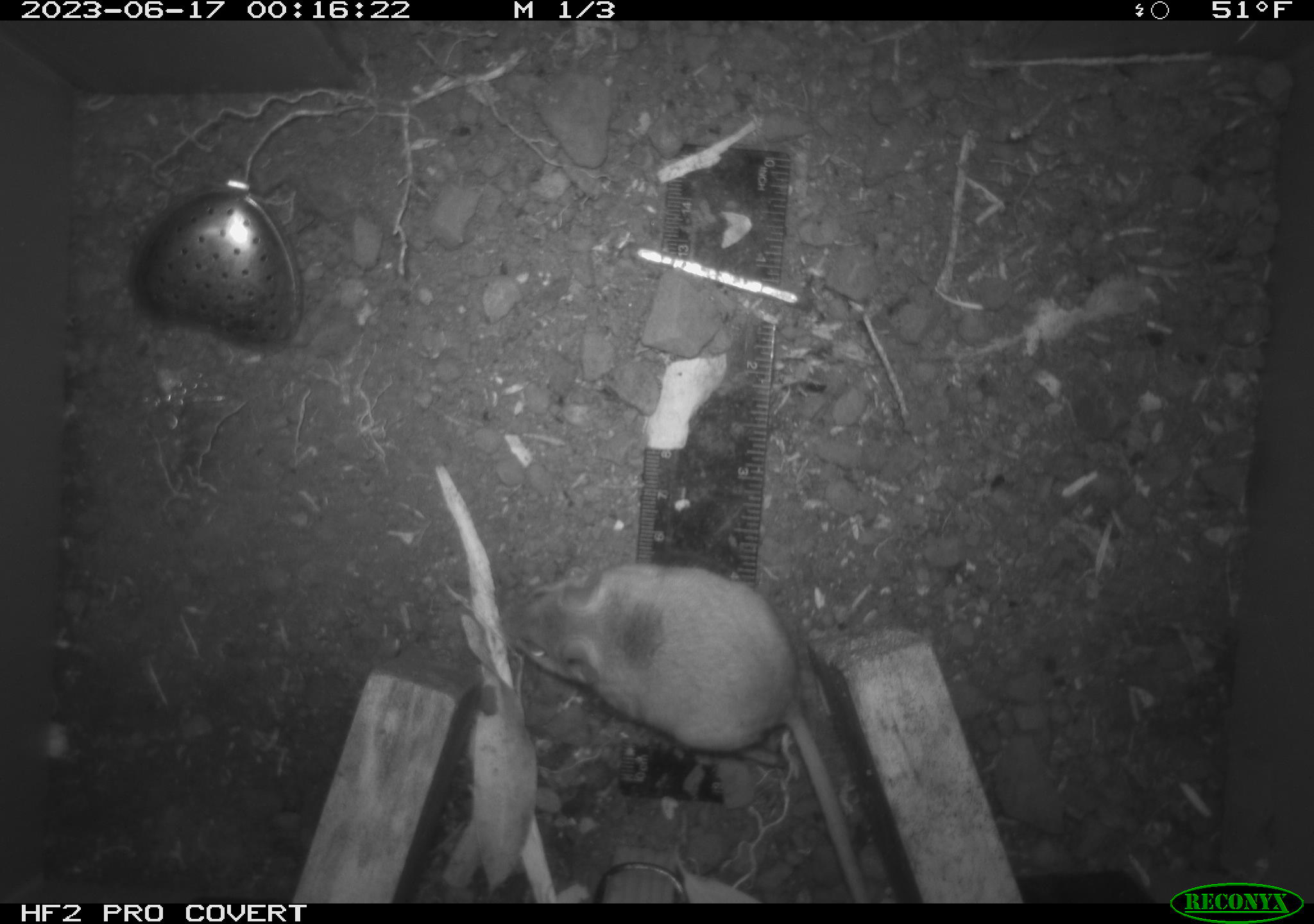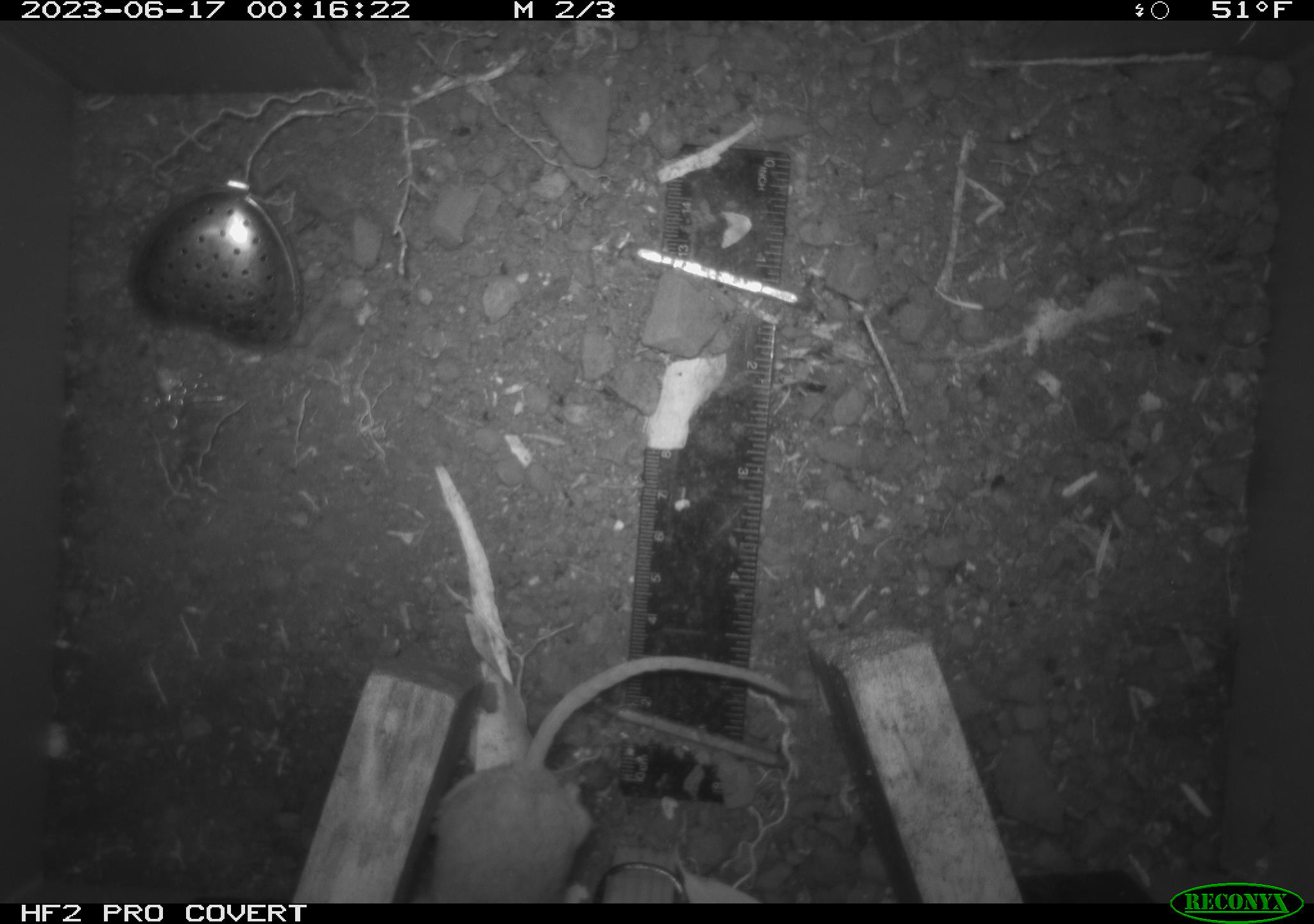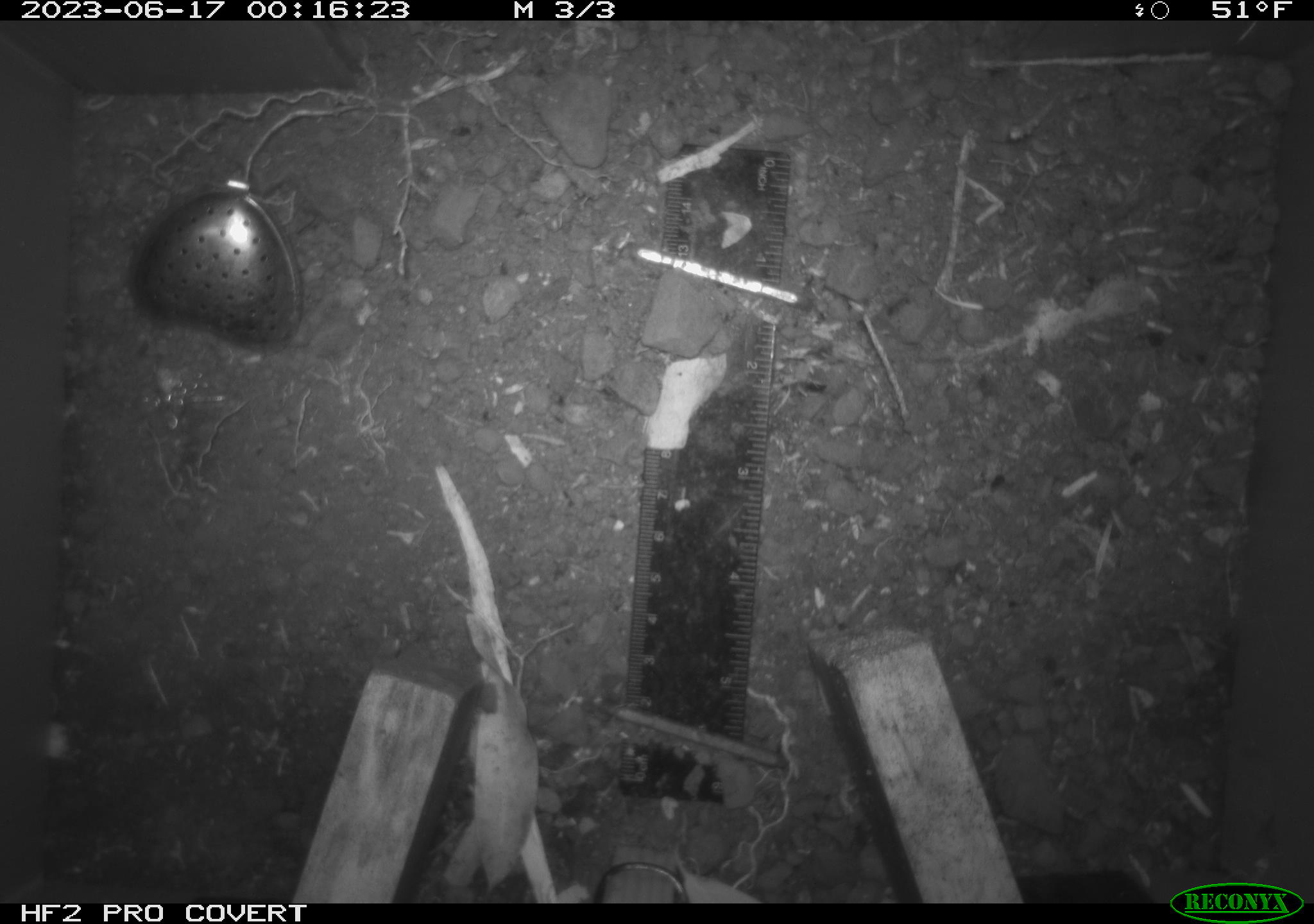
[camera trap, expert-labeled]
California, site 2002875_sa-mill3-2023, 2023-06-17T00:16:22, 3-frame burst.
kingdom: Animalia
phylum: Chordata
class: Mammalia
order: Rodentia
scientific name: Rodentia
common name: mouse species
Mouse species (Rodentia).